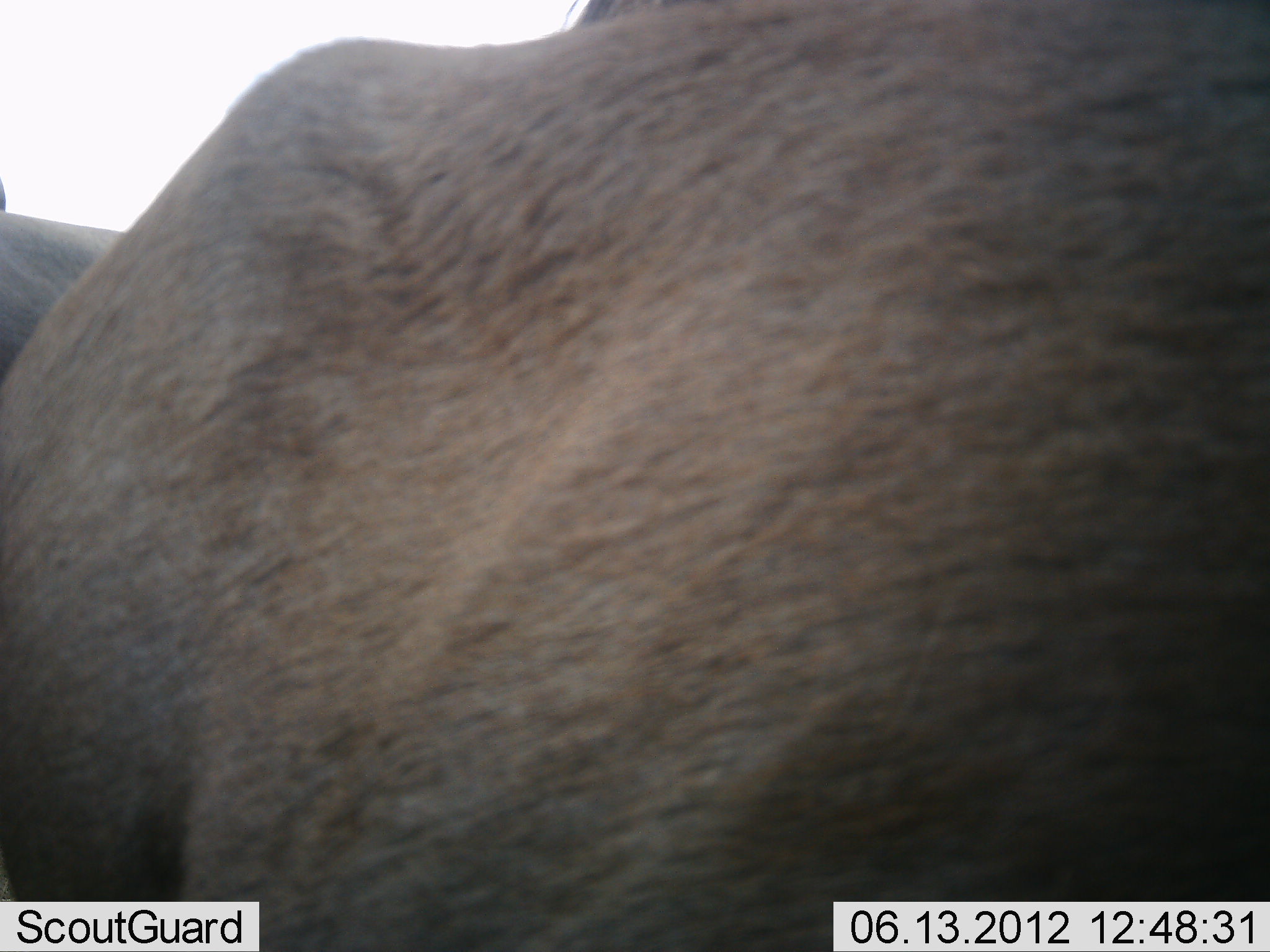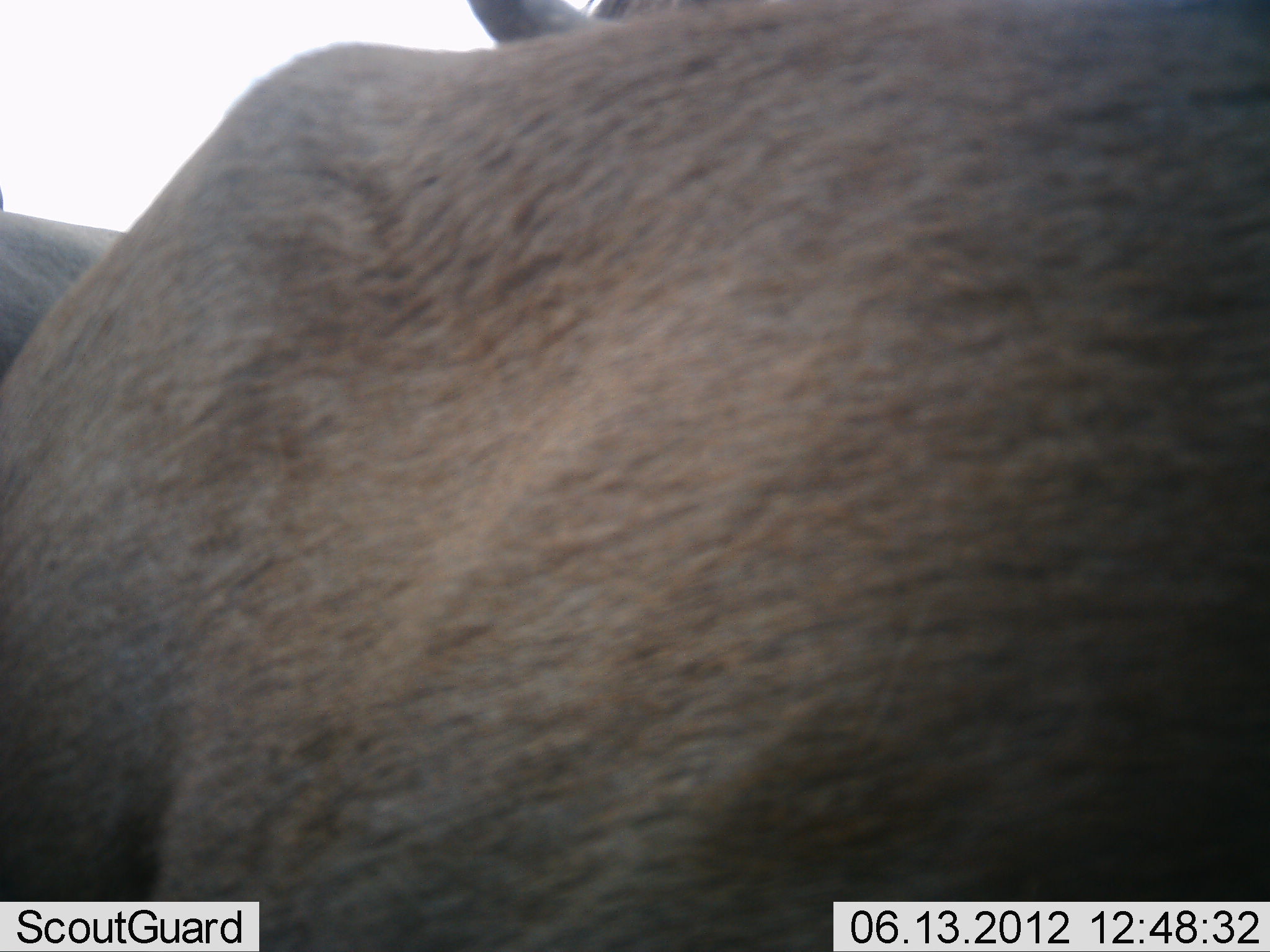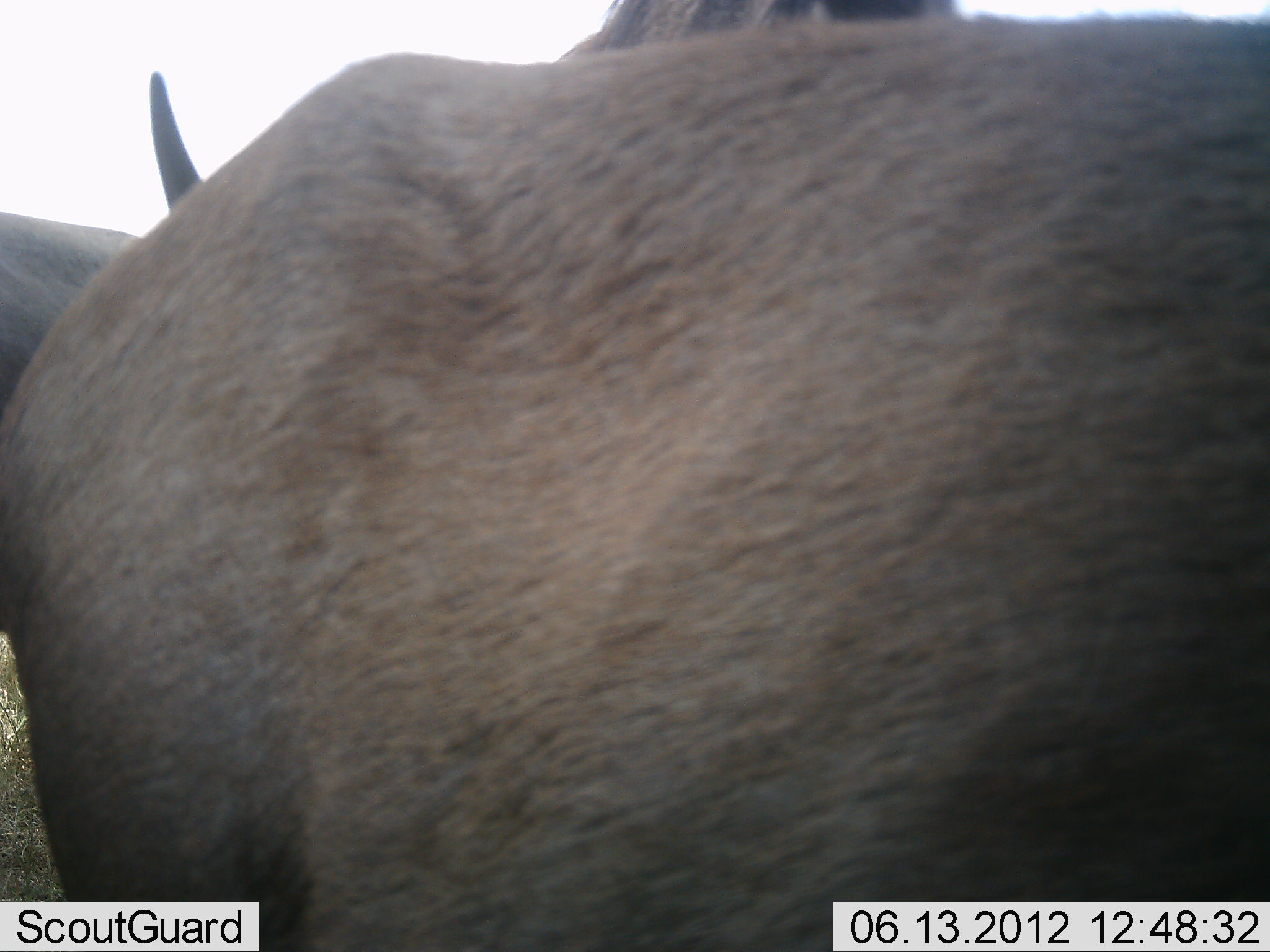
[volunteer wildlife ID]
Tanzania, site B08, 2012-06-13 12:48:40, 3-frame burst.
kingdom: Animalia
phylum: Chordata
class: Mammalia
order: Artiodactyla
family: Bovidae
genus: Connochaetes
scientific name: Connochaetes taurinus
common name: blue wildebeest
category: wildebeest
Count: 2.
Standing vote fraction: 100%.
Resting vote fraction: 0%.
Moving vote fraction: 0%.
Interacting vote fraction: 0%.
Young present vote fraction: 0%.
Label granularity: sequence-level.